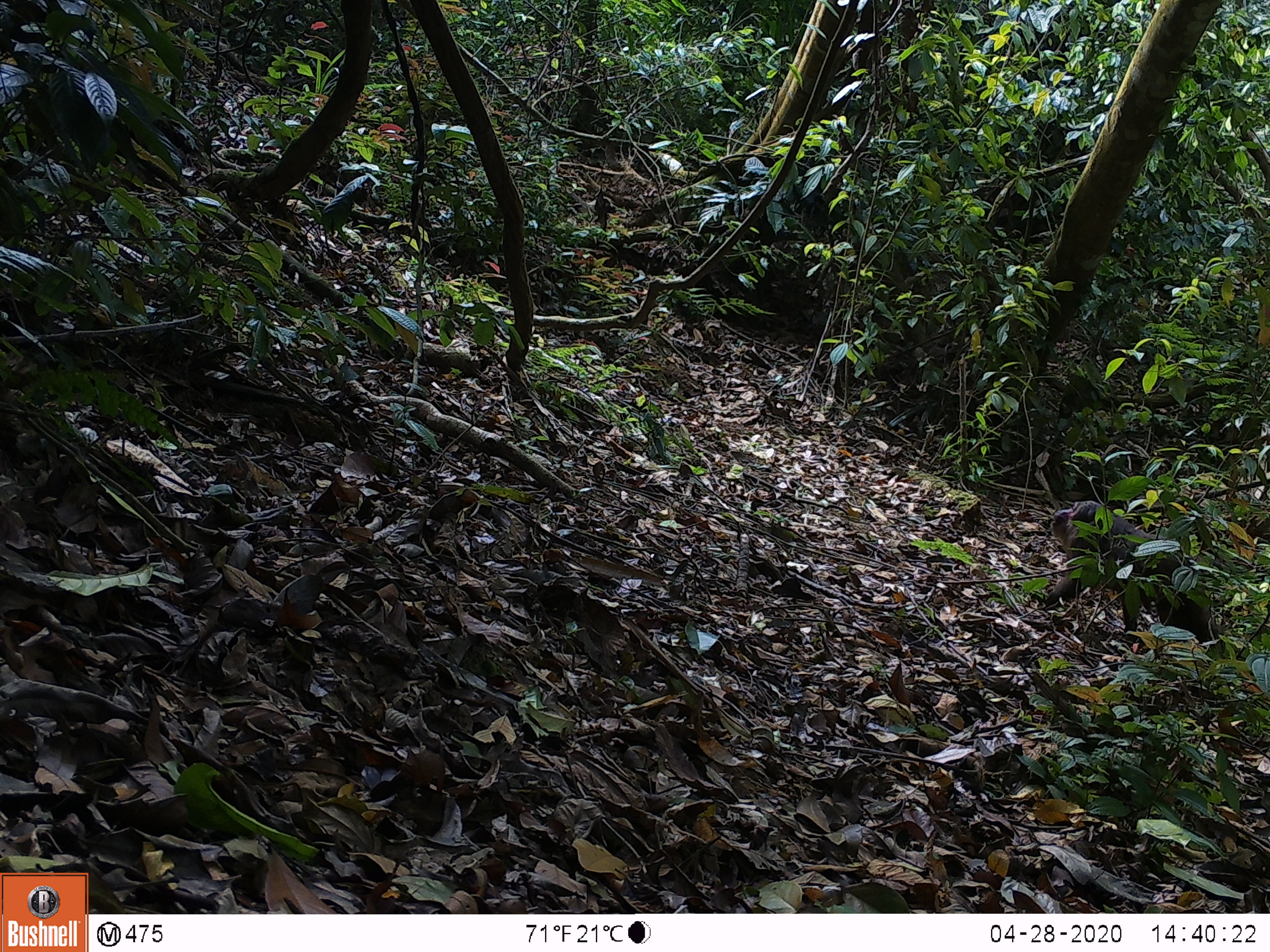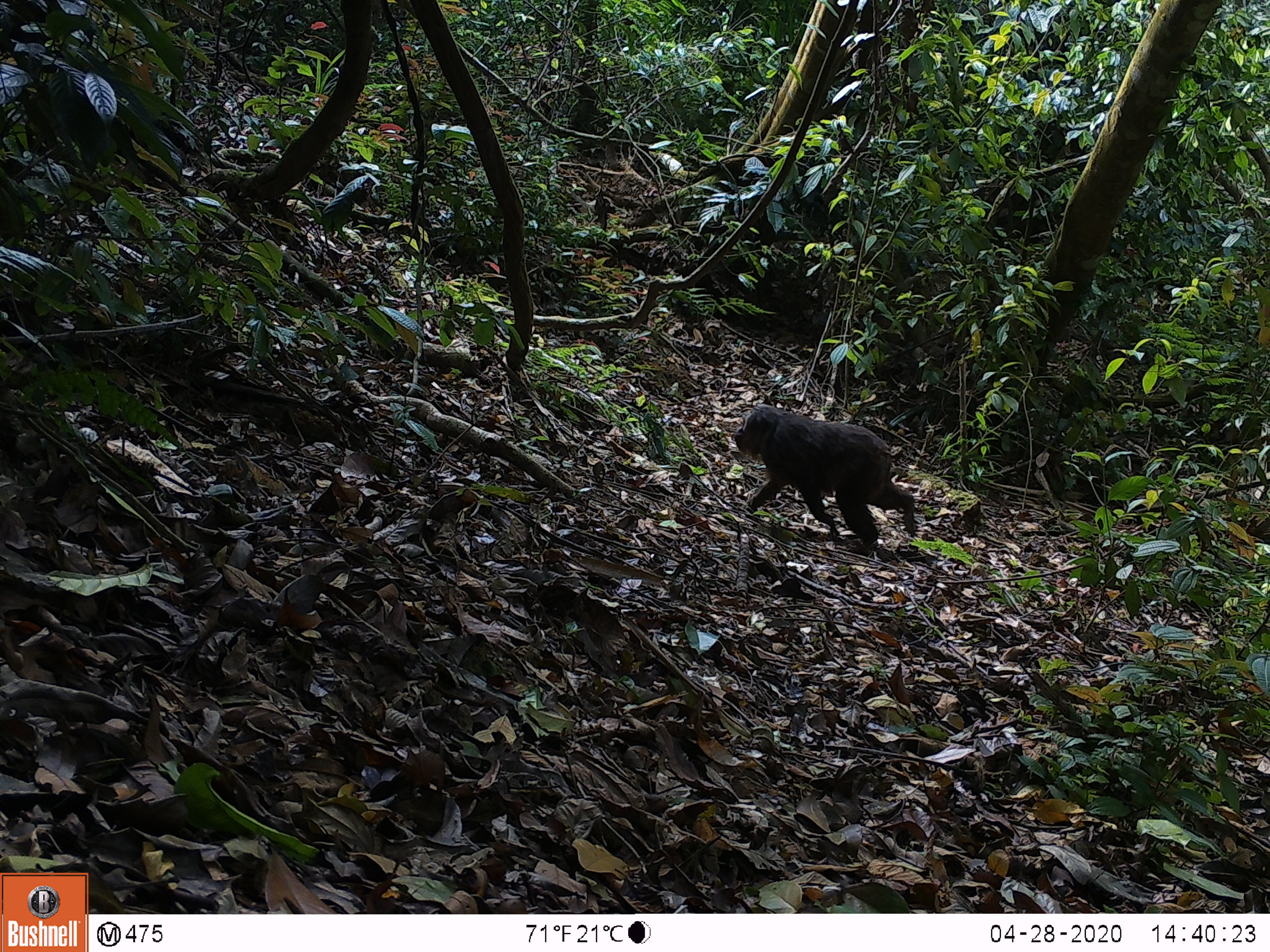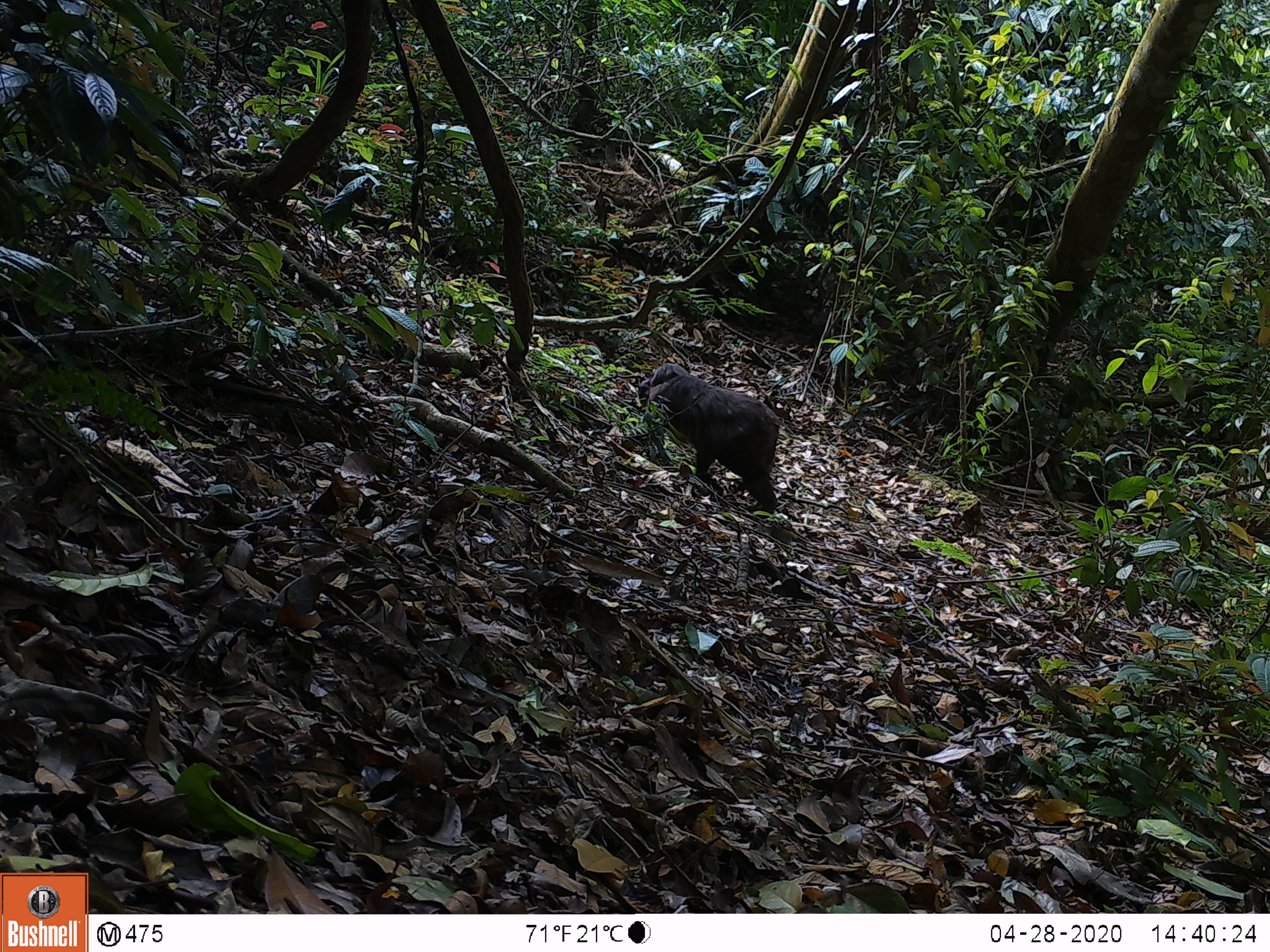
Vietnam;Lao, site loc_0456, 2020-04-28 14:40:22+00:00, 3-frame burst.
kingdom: Animalia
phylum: Chordata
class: Mammalia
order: Primates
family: Cercopithecidae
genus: Macaca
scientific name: Macaca arctoides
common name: stump-tailed macaque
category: stump tailed macaque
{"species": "stump tailed macaque (stump-tailed macaque) (Macaca arctoides)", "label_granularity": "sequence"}